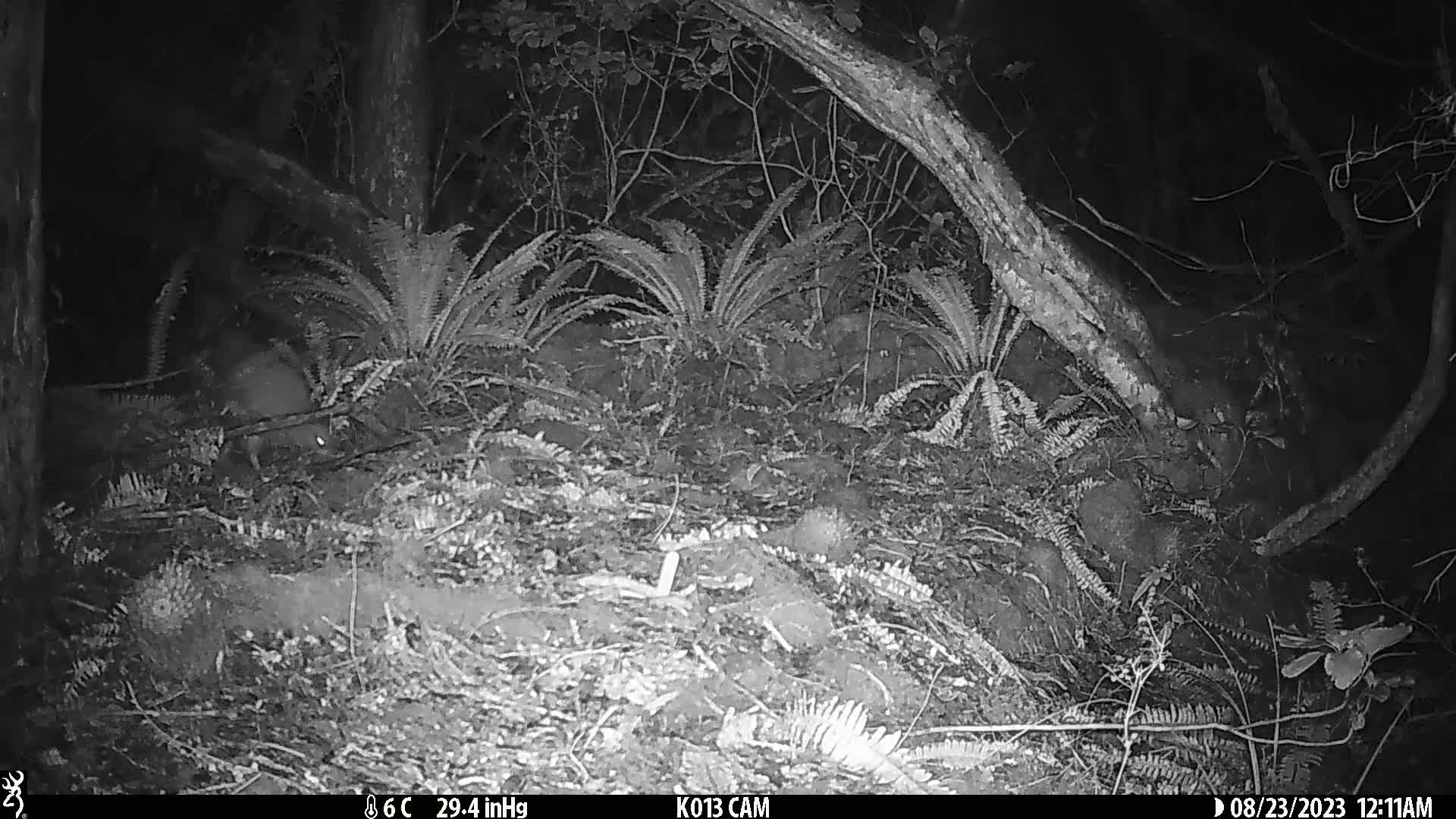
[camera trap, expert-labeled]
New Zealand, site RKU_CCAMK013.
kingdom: Animalia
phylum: Chordata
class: Aves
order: Apterygiformes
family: Apterygidae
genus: Apteryx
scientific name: Apteryx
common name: kiwi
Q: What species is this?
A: Kiwi (Apteryx).